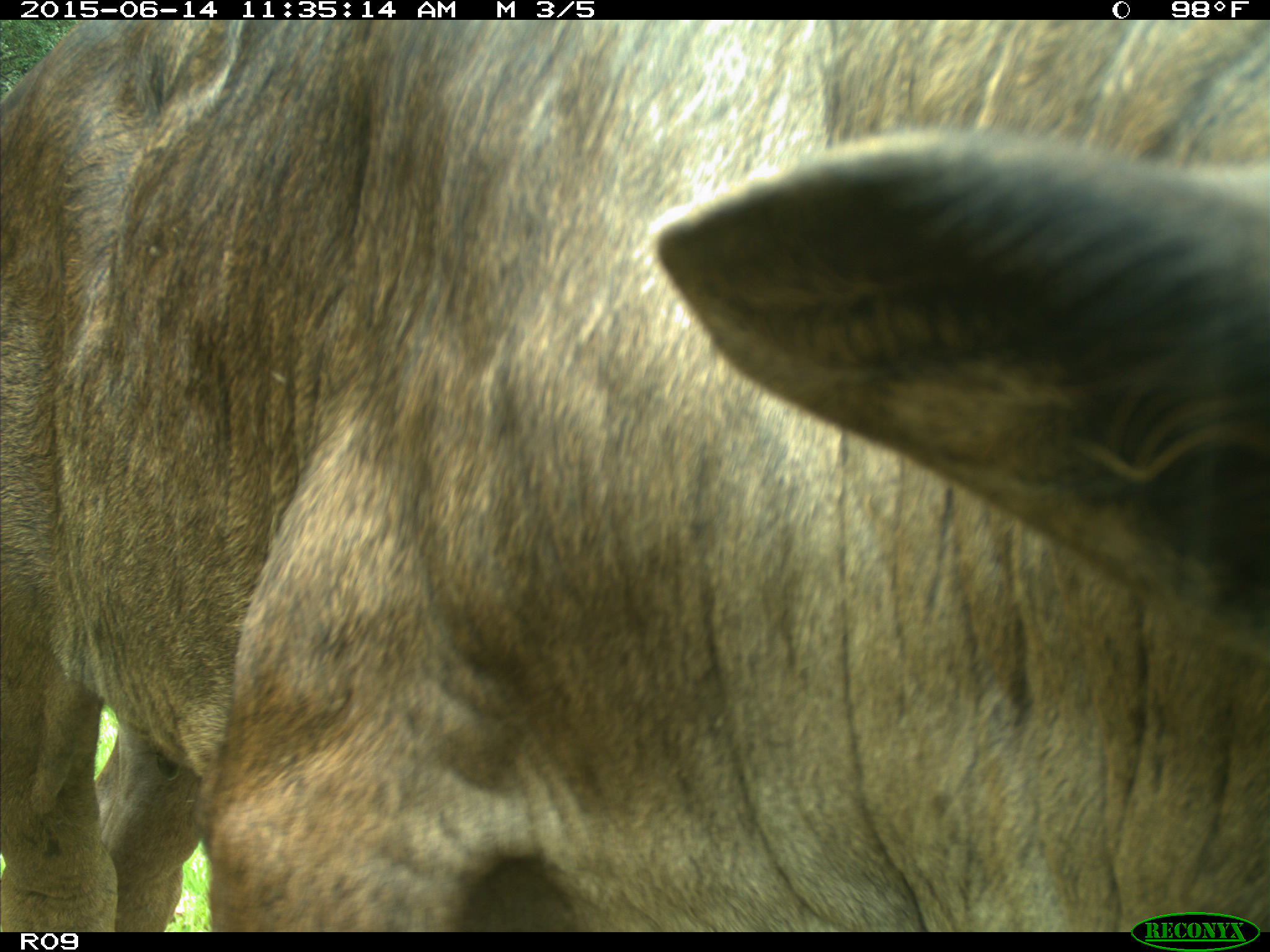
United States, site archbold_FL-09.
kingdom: Animalia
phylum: Chordata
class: Mammalia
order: Artiodactyla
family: Bovidae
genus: Bos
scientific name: Bos taurus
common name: domestic cow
Bos taurus (domestic cow).